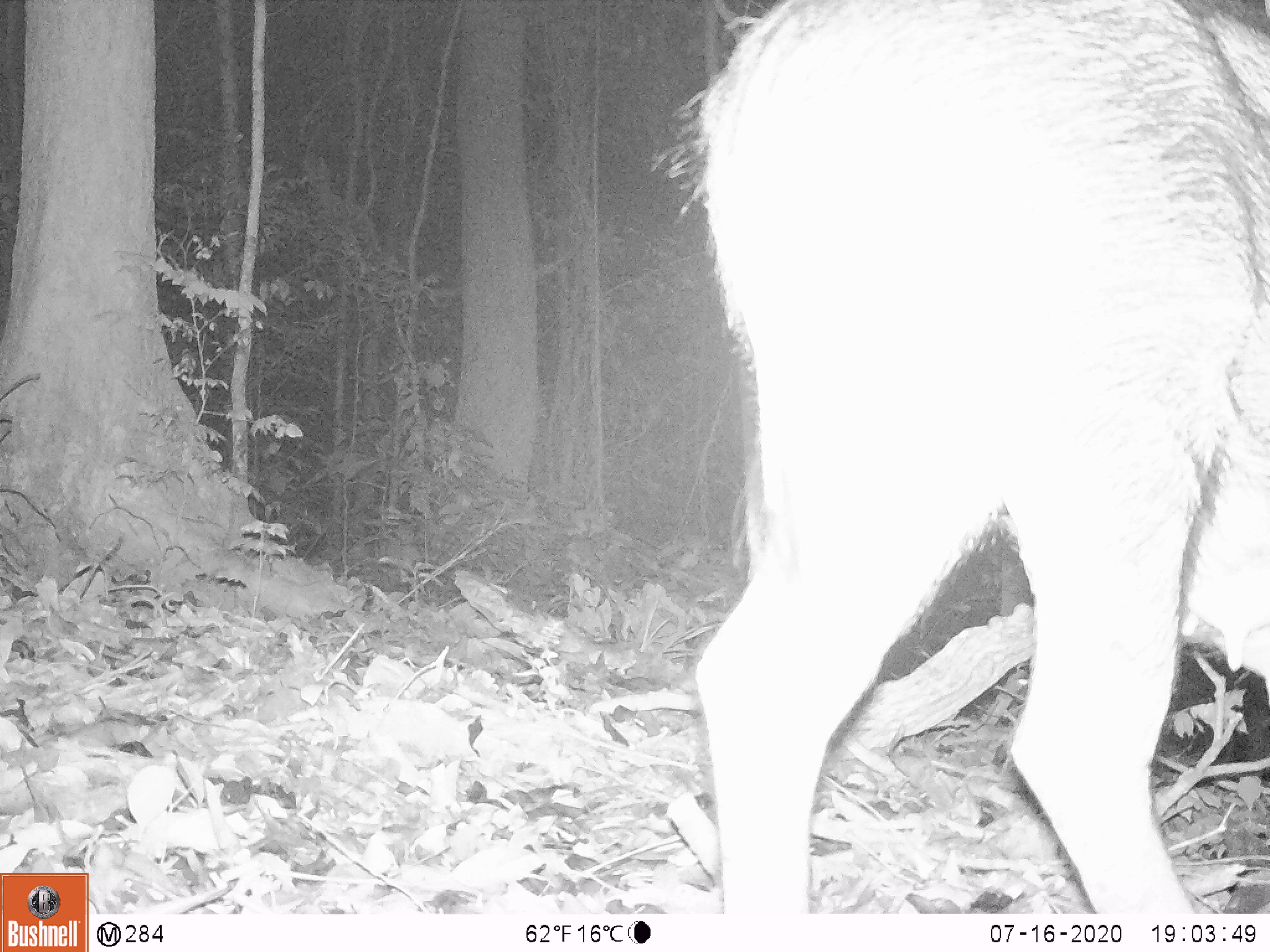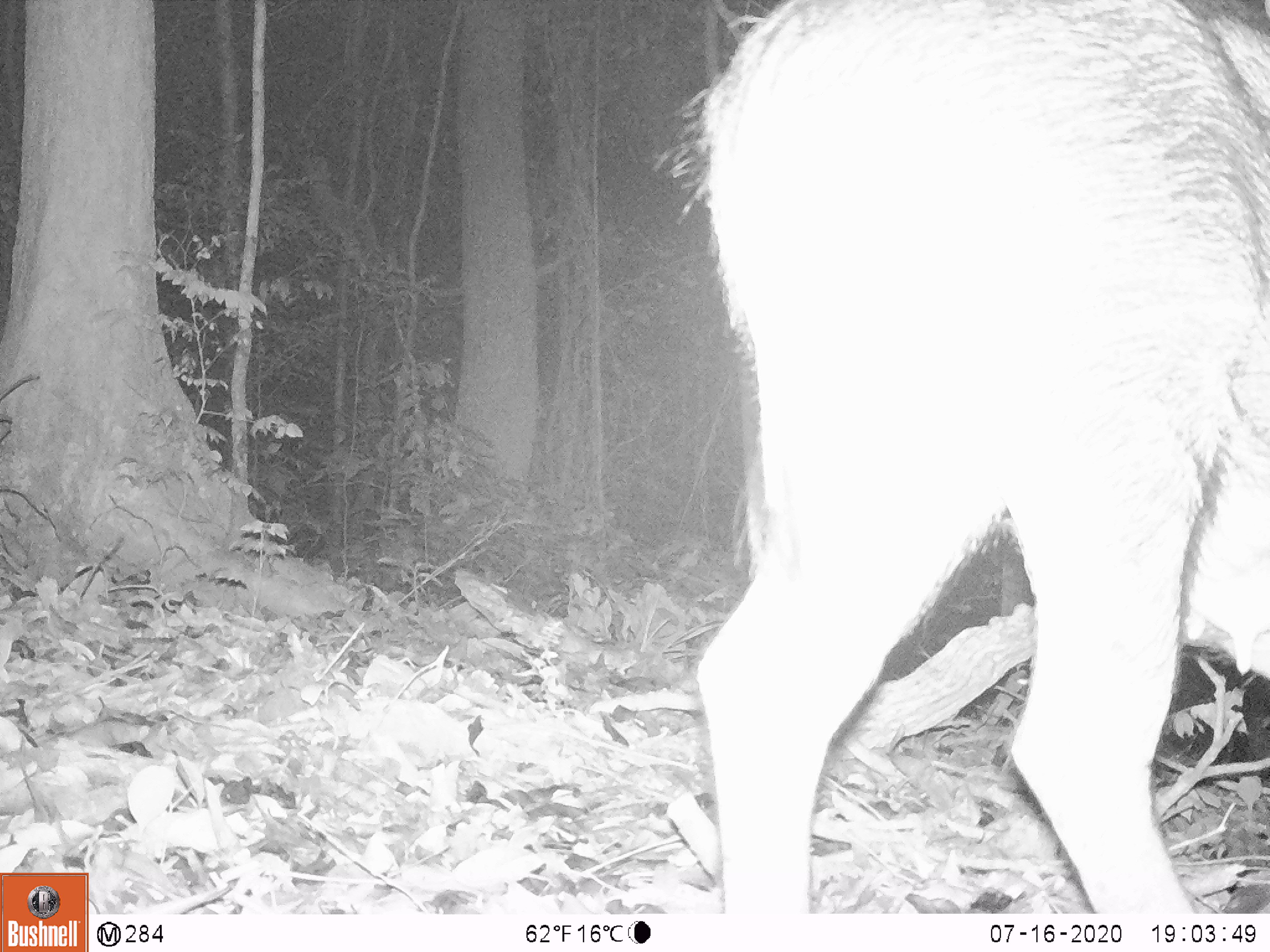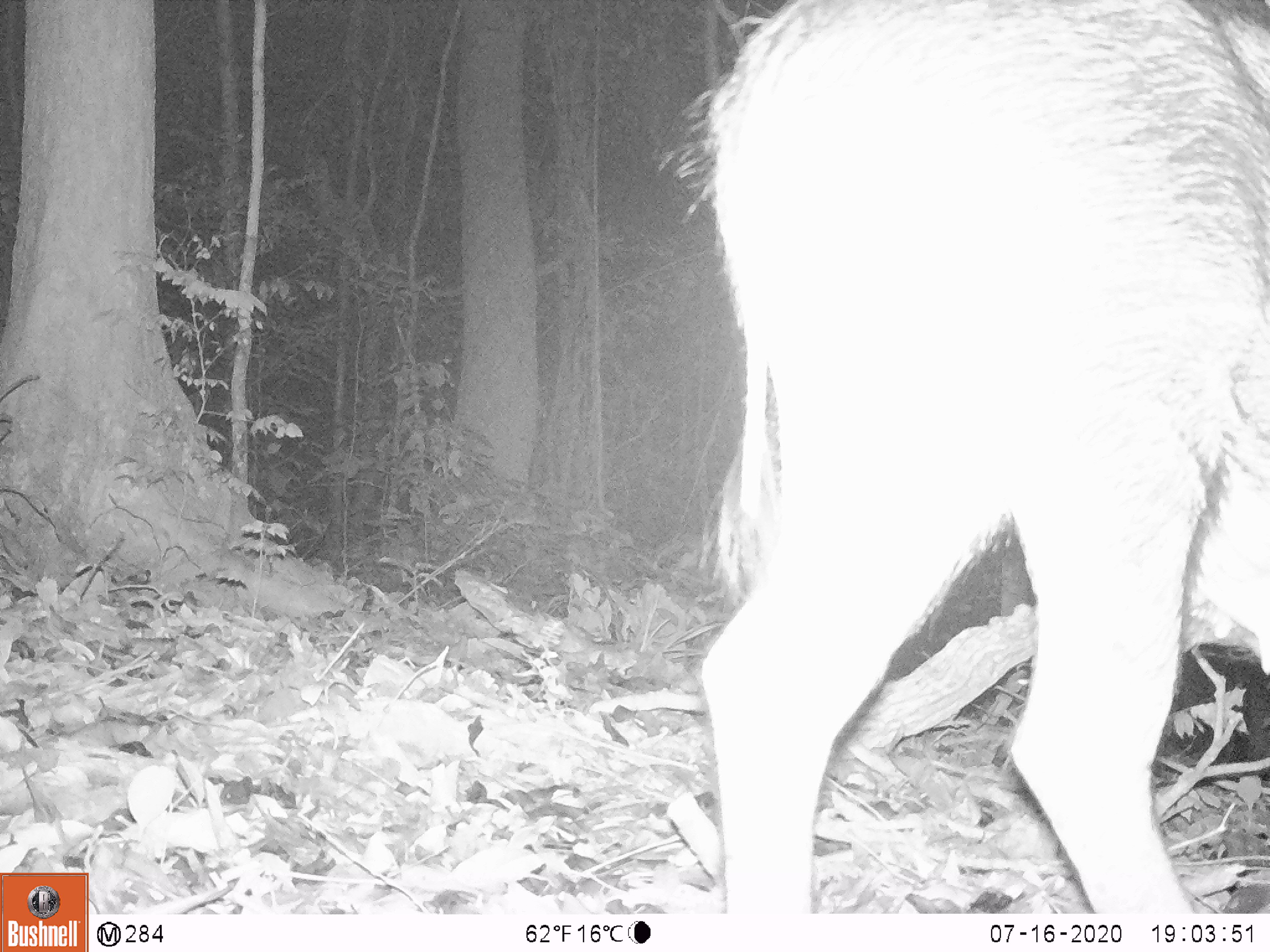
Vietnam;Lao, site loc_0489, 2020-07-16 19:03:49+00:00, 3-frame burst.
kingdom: Animalia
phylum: Chordata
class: Mammalia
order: Artiodactyla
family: Suidae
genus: Sus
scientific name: Sus scrofa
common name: eurasian wild pig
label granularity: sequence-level